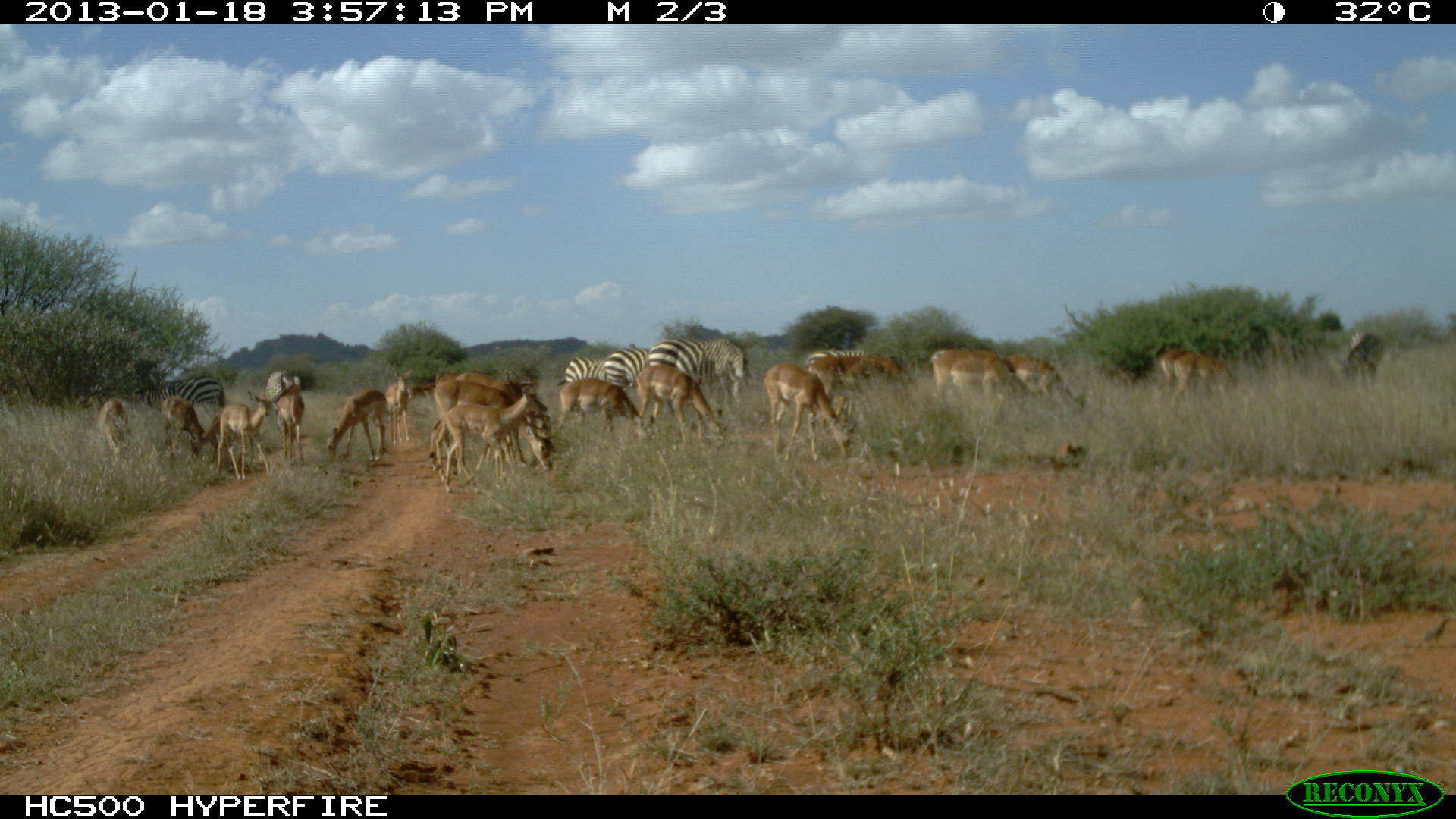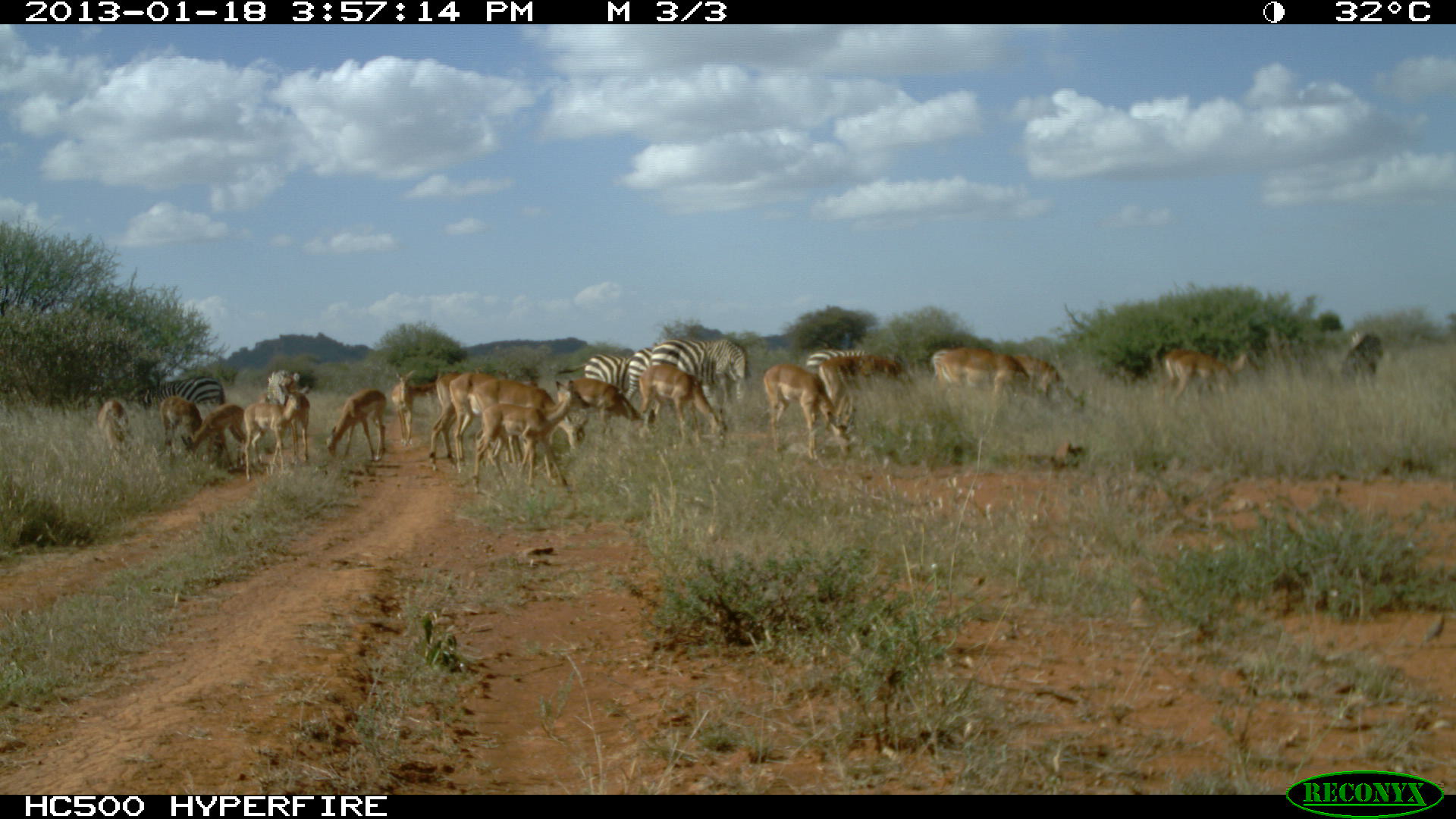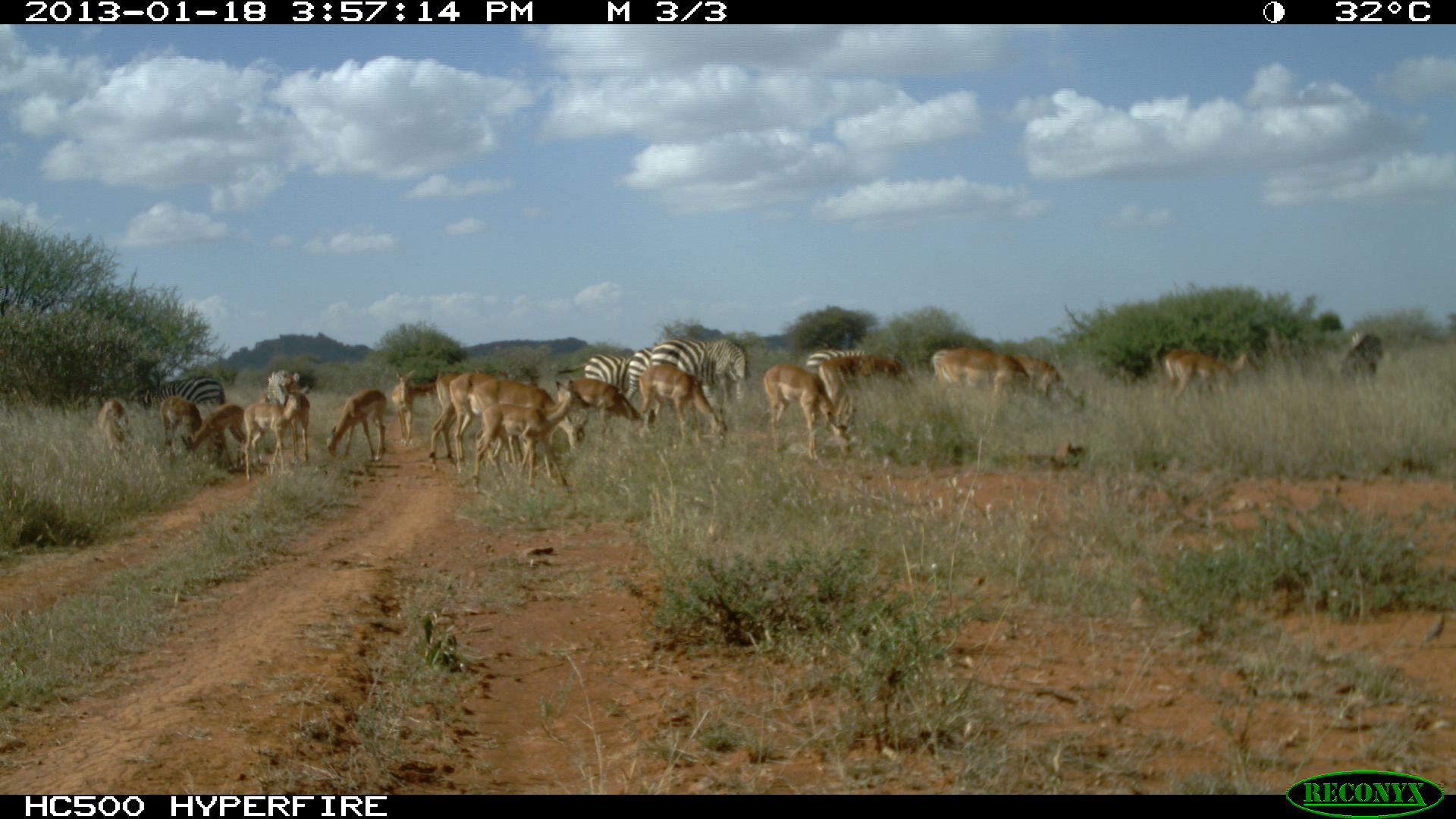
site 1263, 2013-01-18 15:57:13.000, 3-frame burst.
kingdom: Animalia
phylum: Chordata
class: Mammalia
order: Artiodactyla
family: Bovidae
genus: Aepyceros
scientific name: Aepyceros melampus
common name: impala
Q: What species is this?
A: Aepyceros melampus (impala).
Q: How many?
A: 15.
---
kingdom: Animalia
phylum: Chordata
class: Mammalia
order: Perissodactyla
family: Equidae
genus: Equus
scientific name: Equus quagga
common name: plains zebra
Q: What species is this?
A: Equus quagga (plains zebra).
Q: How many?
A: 6.